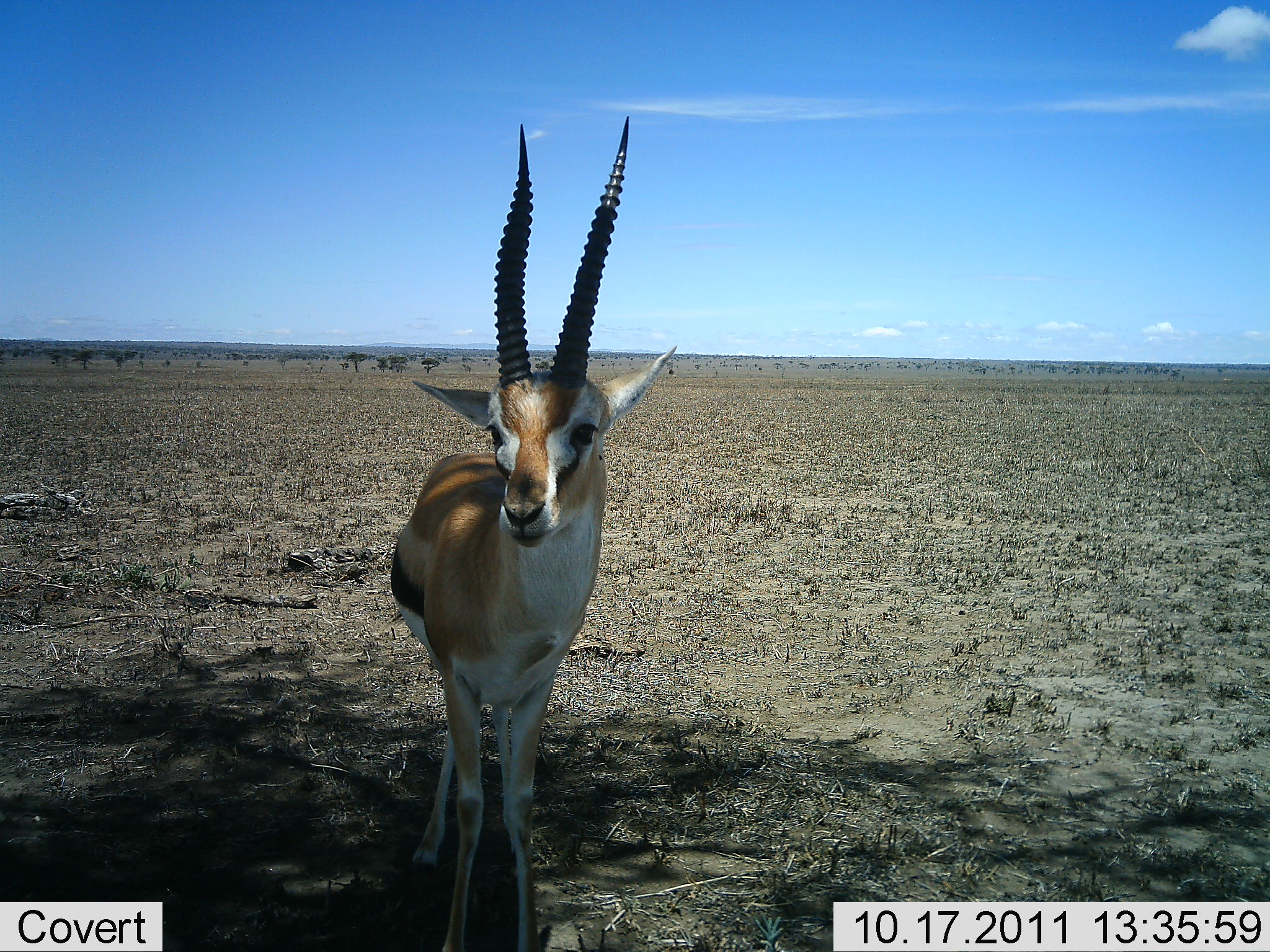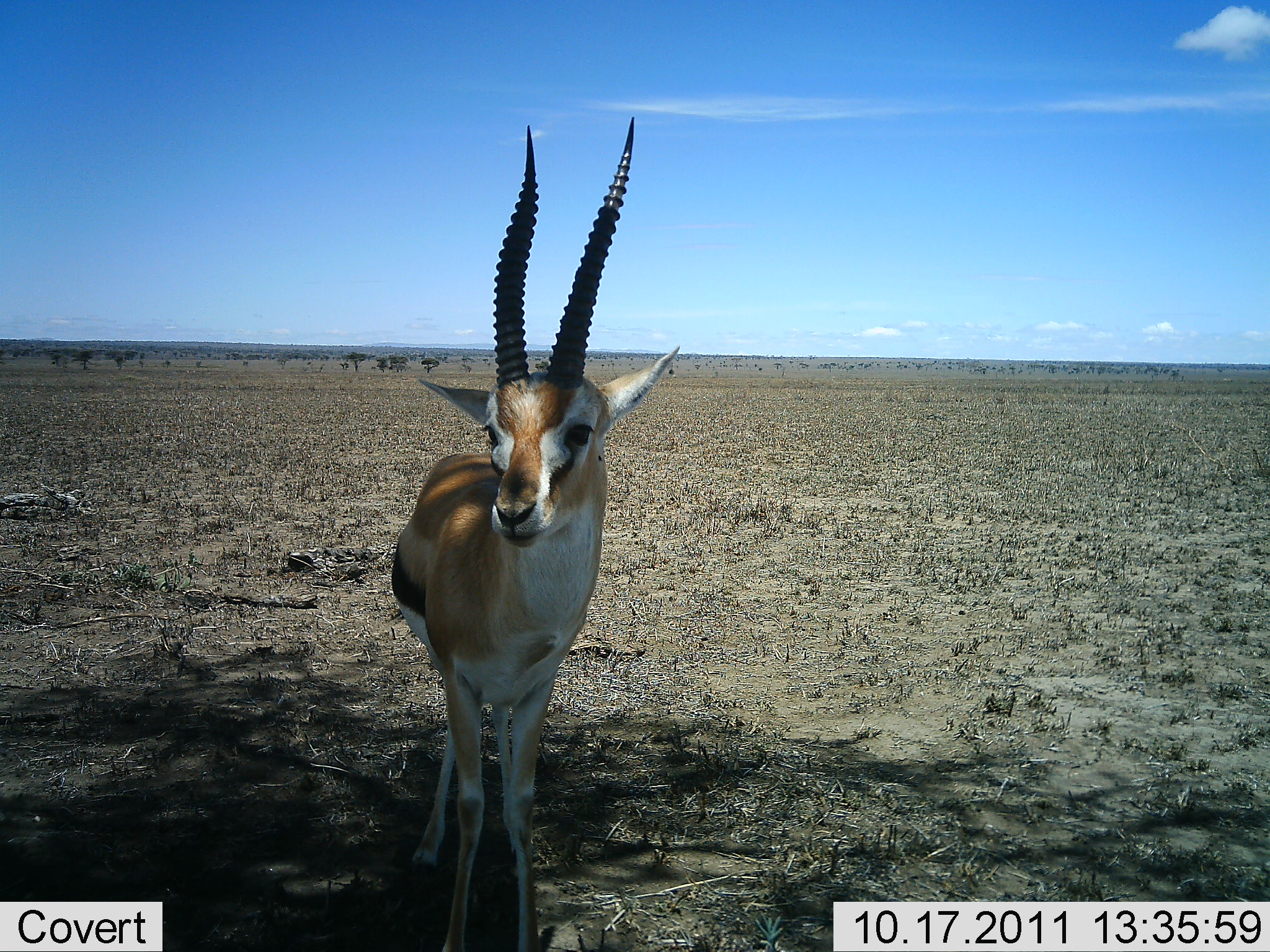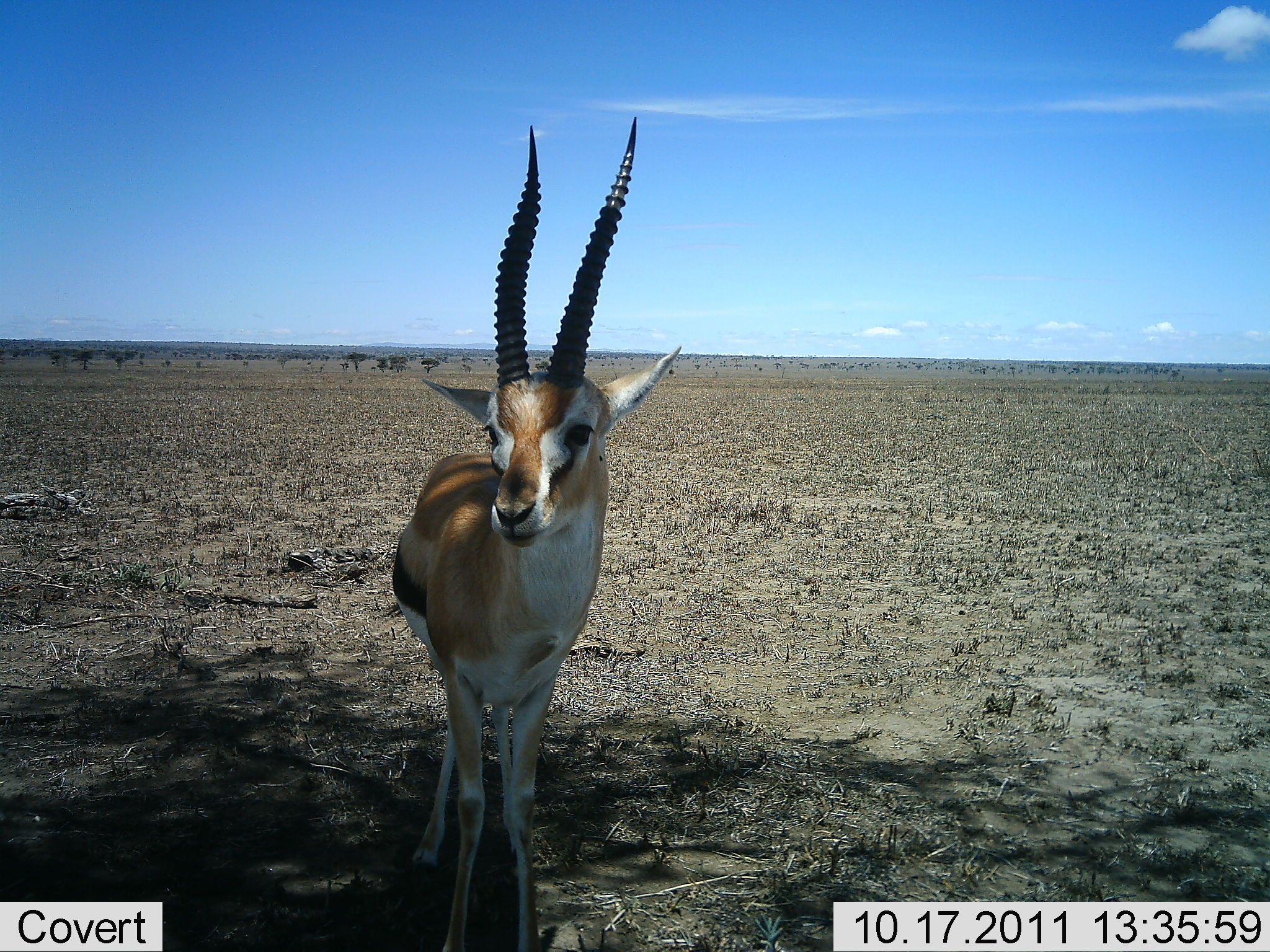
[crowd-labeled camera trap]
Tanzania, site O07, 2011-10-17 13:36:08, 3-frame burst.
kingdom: Animalia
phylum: Chordata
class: Mammalia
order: Artiodactyla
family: Bovidae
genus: Eudorcas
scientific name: Eudorcas thomsonii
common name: thomson's gazelle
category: gazellethomsons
Gazellethomsons (thomson's gazelle) (Eudorcas thomsonii), count 1. Behavior (volunteer vote fractions): standing 100%, resting 0%, moving 7%, interacting 0%. Young present (vote fraction): 0%. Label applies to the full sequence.